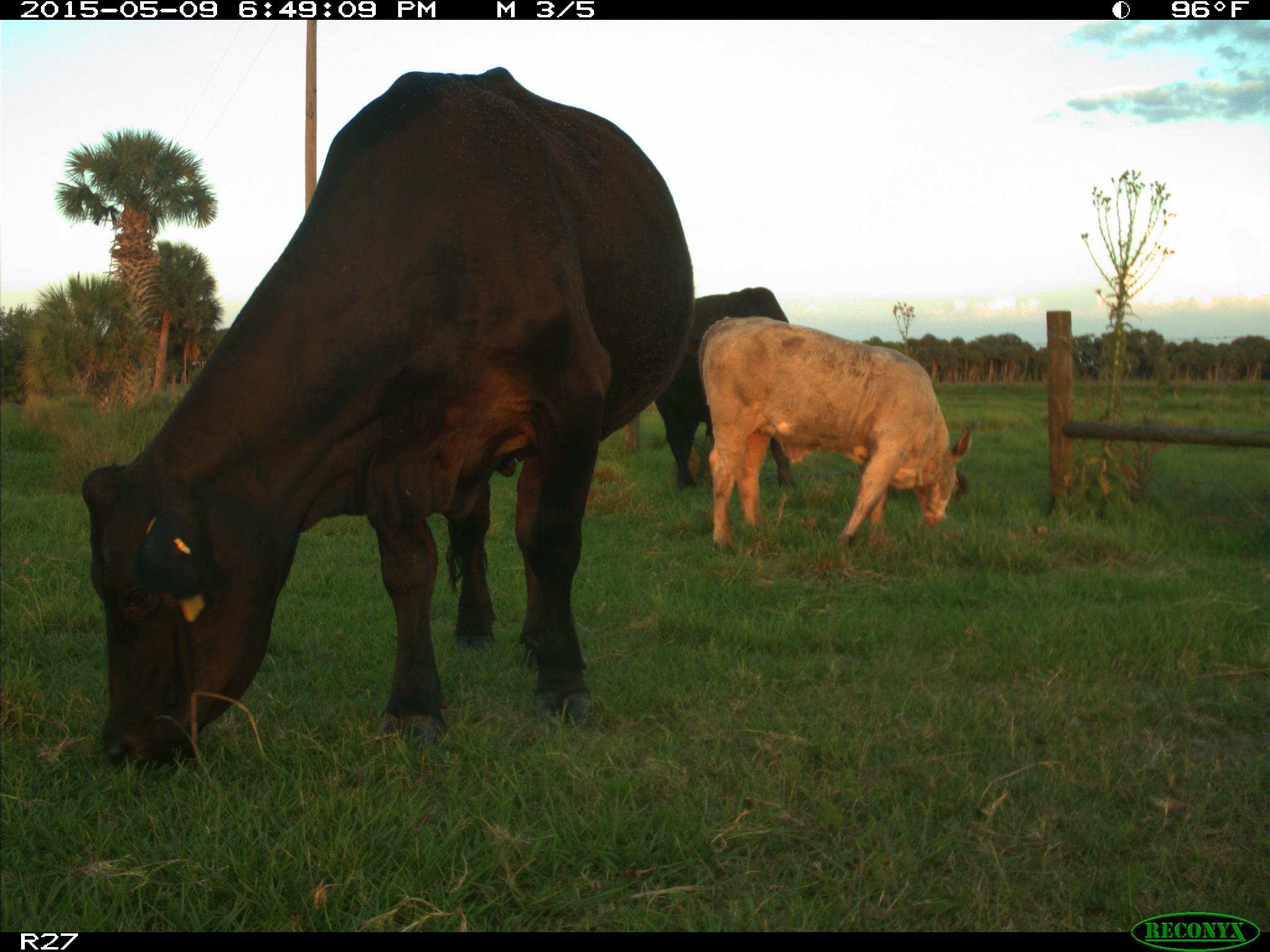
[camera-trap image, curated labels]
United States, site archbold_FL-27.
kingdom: Animalia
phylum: Chordata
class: Mammalia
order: Artiodactyla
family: Bovidae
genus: Bos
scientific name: Bos taurus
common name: domestic cow